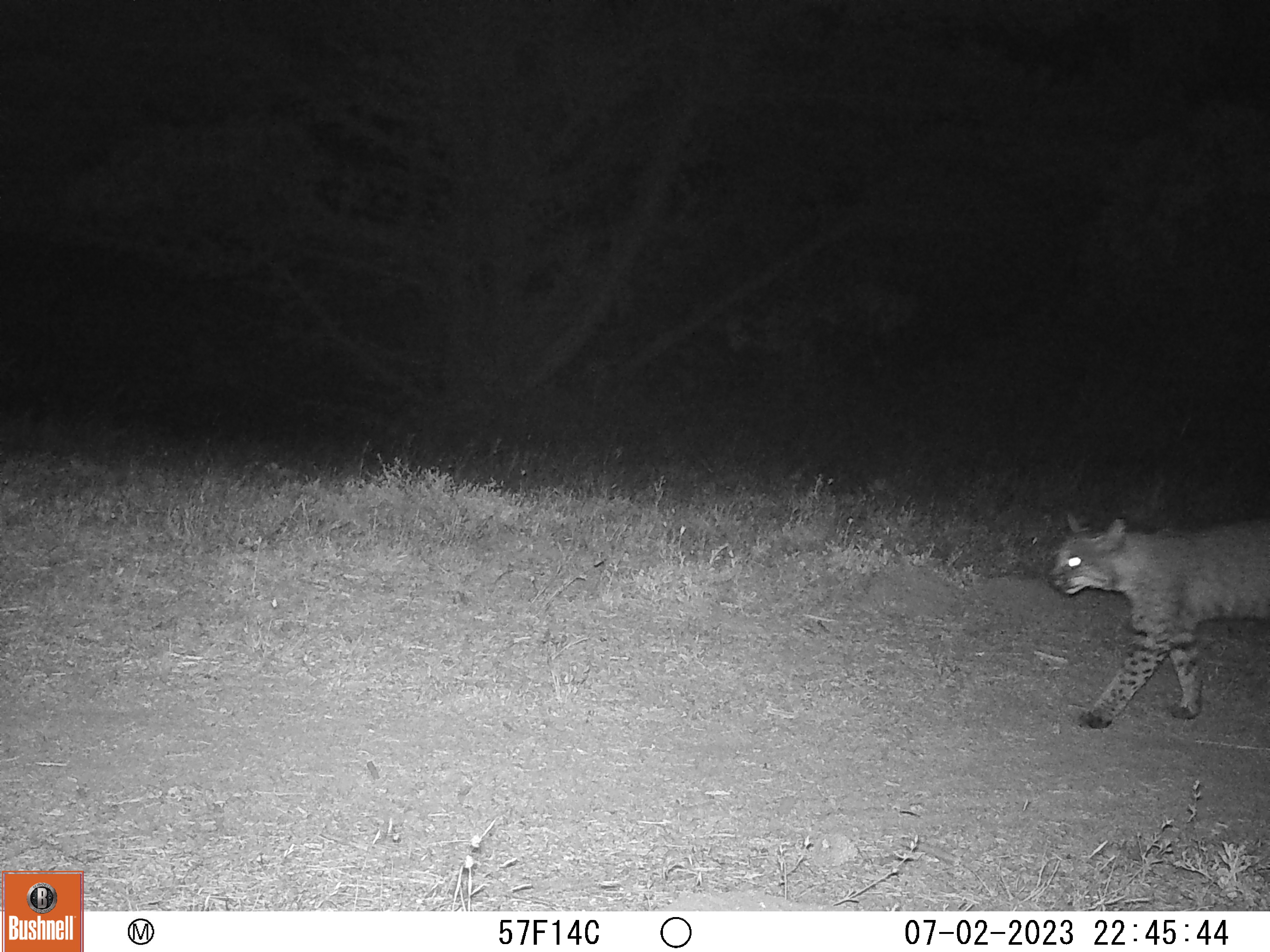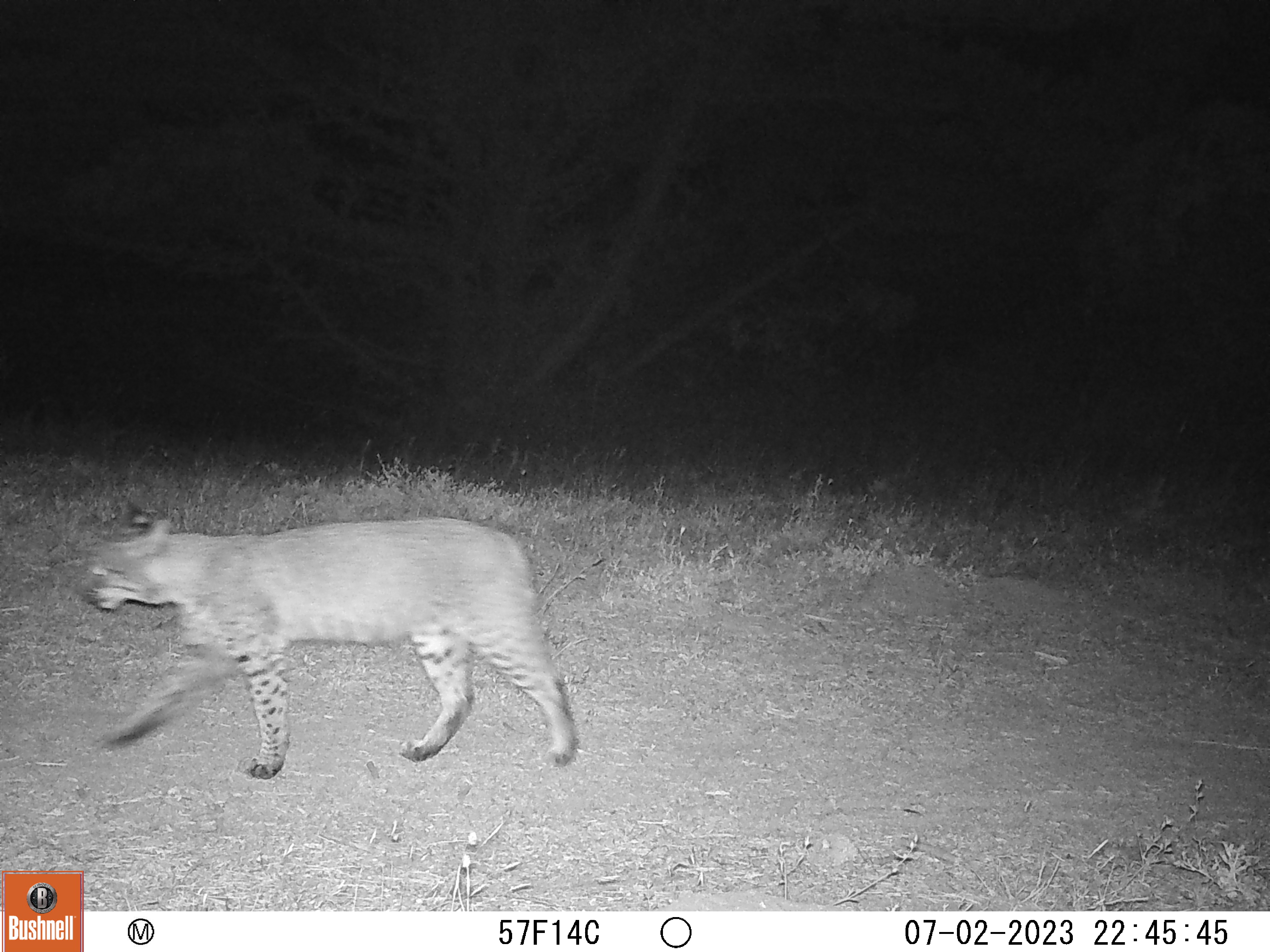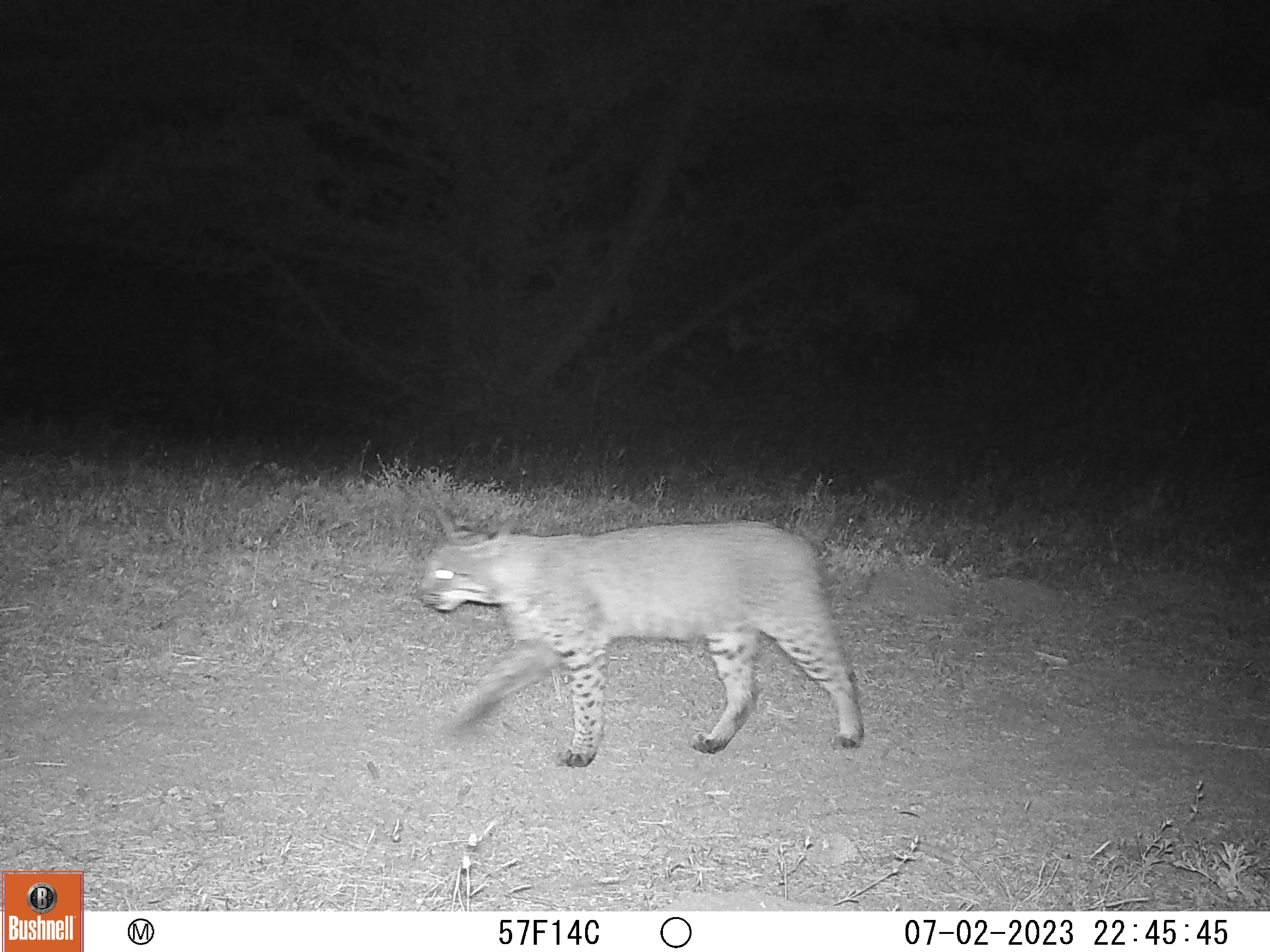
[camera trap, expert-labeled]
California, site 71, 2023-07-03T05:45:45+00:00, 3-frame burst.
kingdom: Animalia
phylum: Chordata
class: Mammalia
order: Carnivora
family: Felidae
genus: Lynx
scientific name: Lynx rufus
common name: bobcat